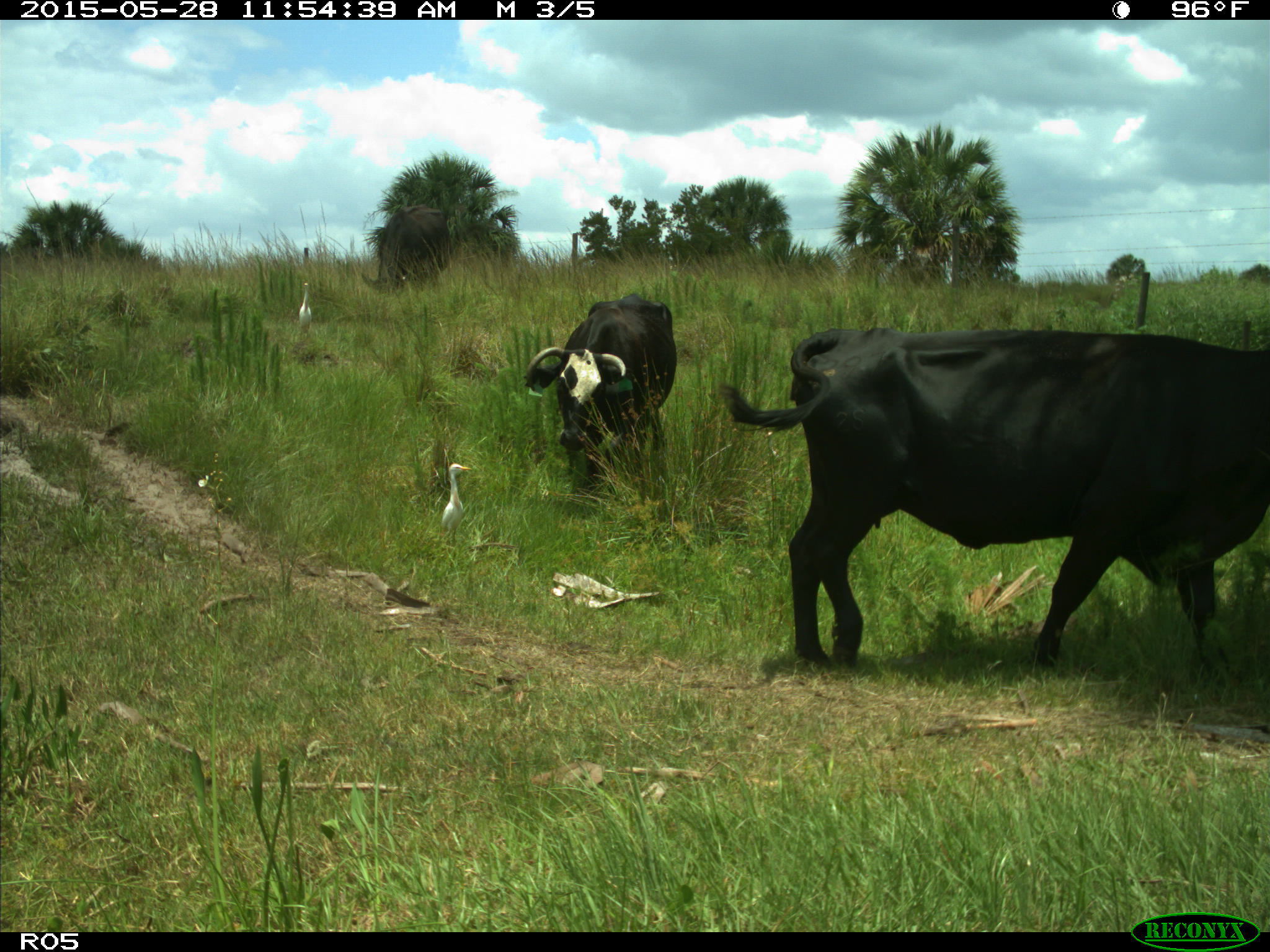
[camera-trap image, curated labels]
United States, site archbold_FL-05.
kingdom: Animalia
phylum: Chordata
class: Mammalia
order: Artiodactyla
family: Bovidae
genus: Bos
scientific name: Bos taurus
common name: domestic cow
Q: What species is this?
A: Bos taurus (domestic cow).